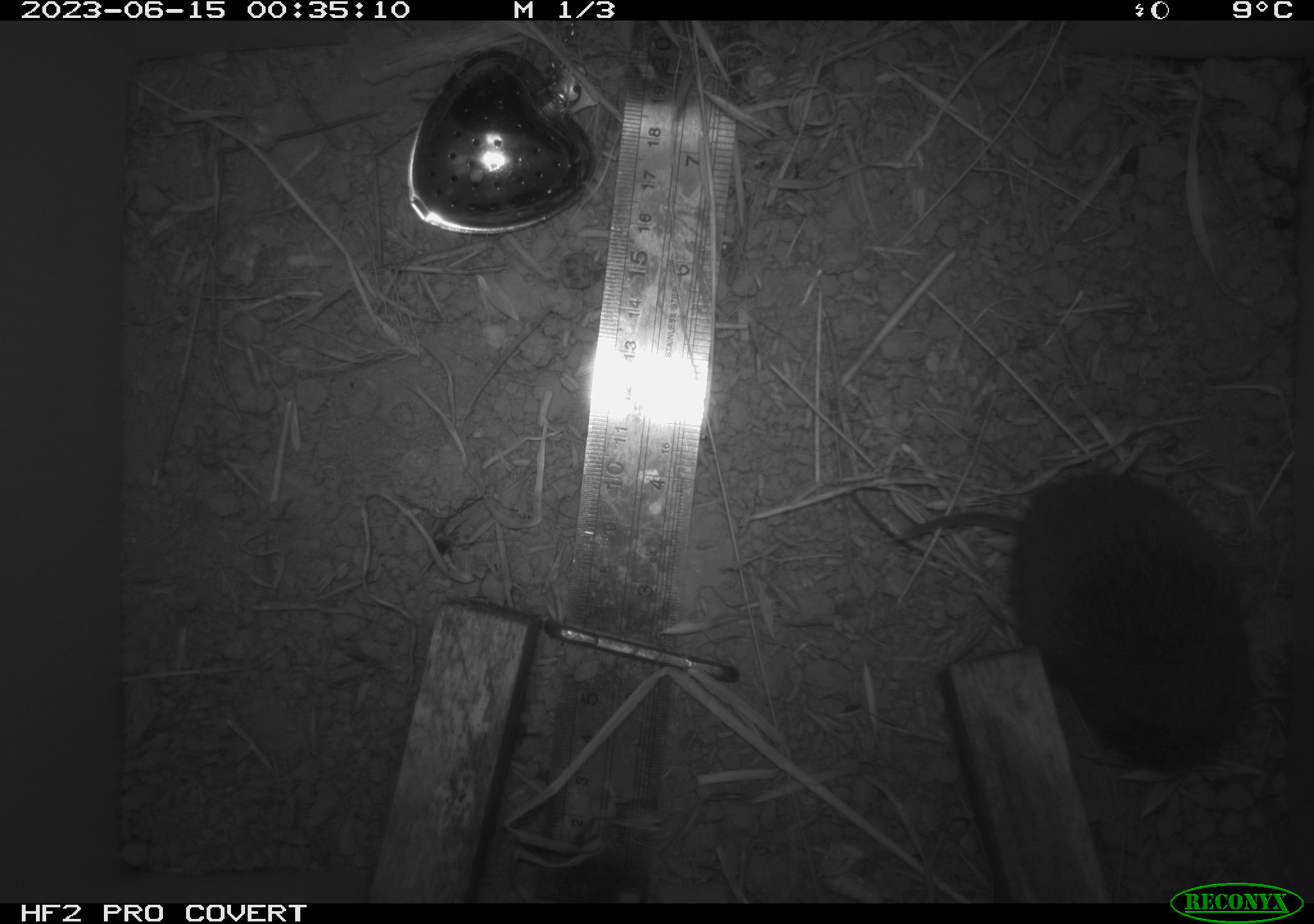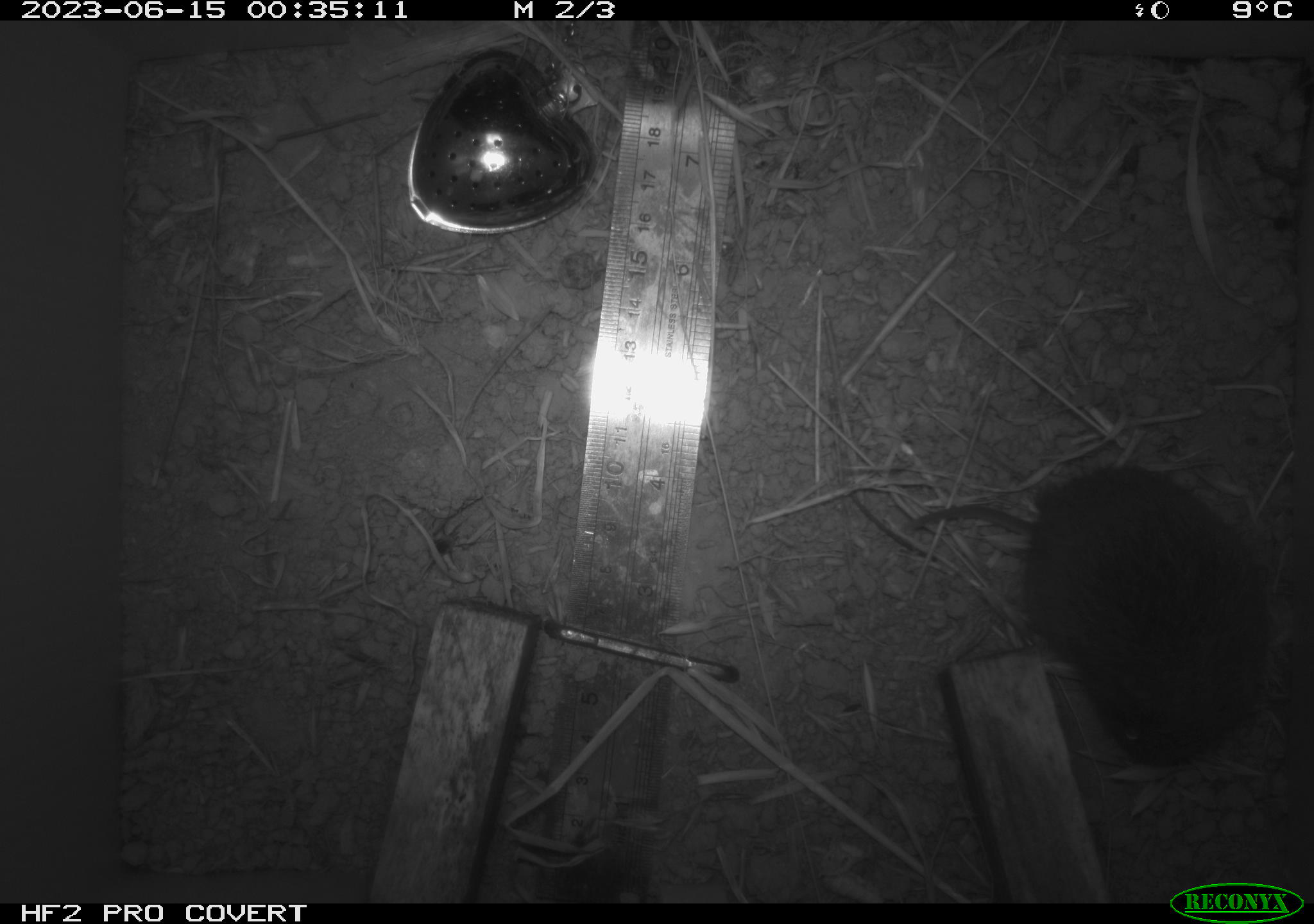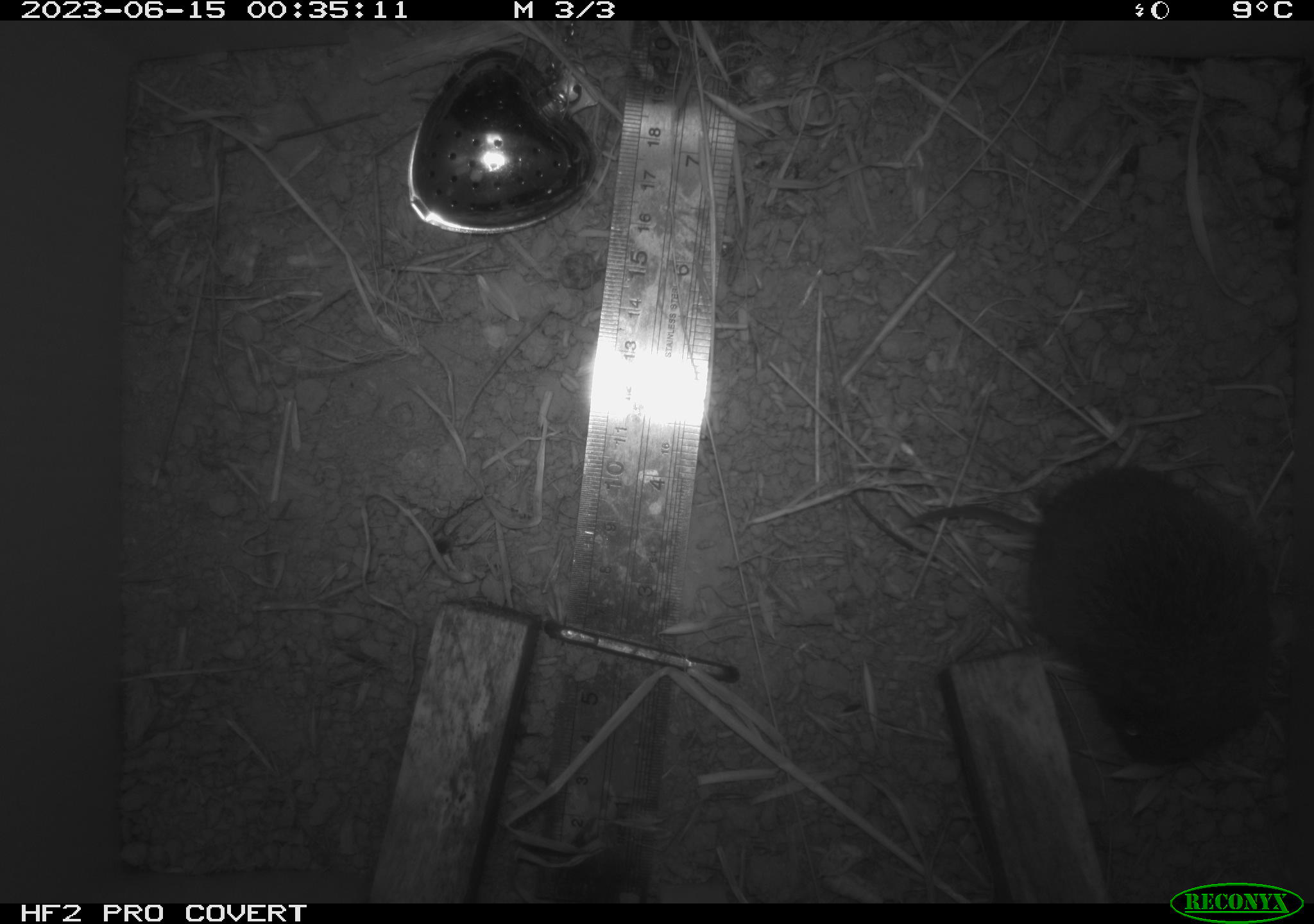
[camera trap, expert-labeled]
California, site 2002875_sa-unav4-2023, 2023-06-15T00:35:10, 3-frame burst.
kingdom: Animalia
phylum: Chordata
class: Mammalia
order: Rodentia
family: Cricetidae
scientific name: Arvicolinae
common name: voles, lemmings, and muskrats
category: arvicolinae subfamily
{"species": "arvicolinae subfamily (voles, lemmings, and muskrats) (Arvicolinae)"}